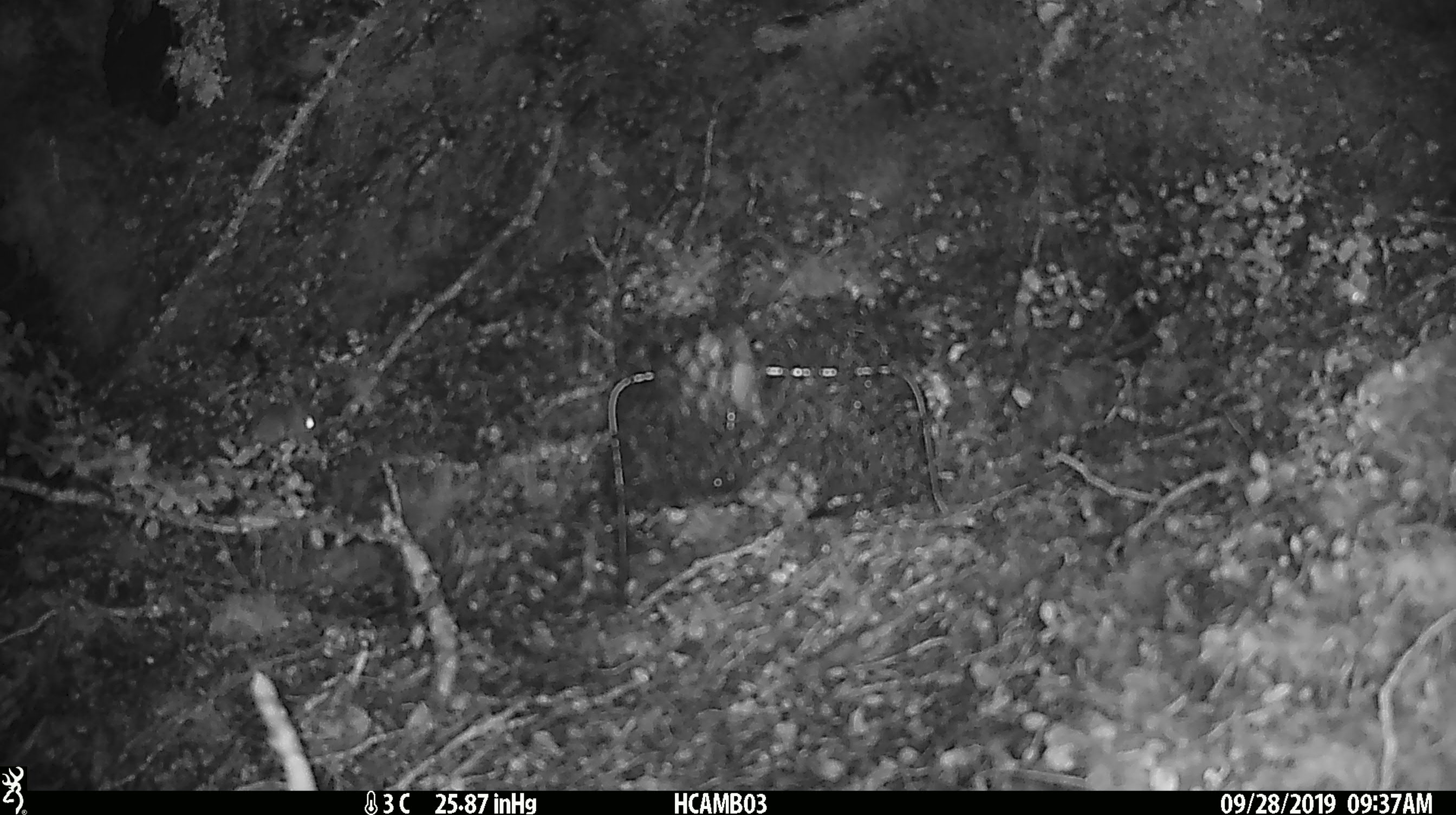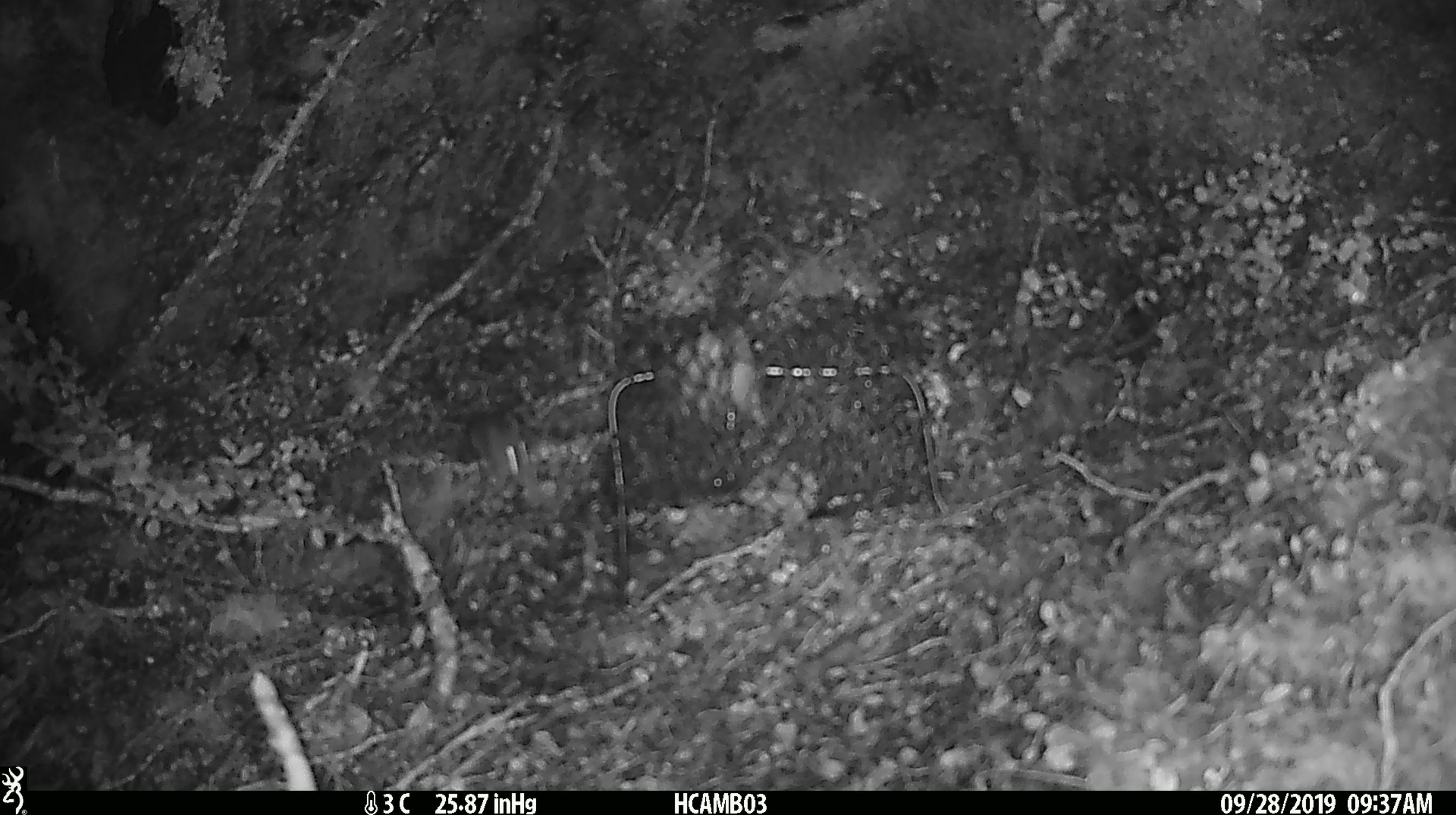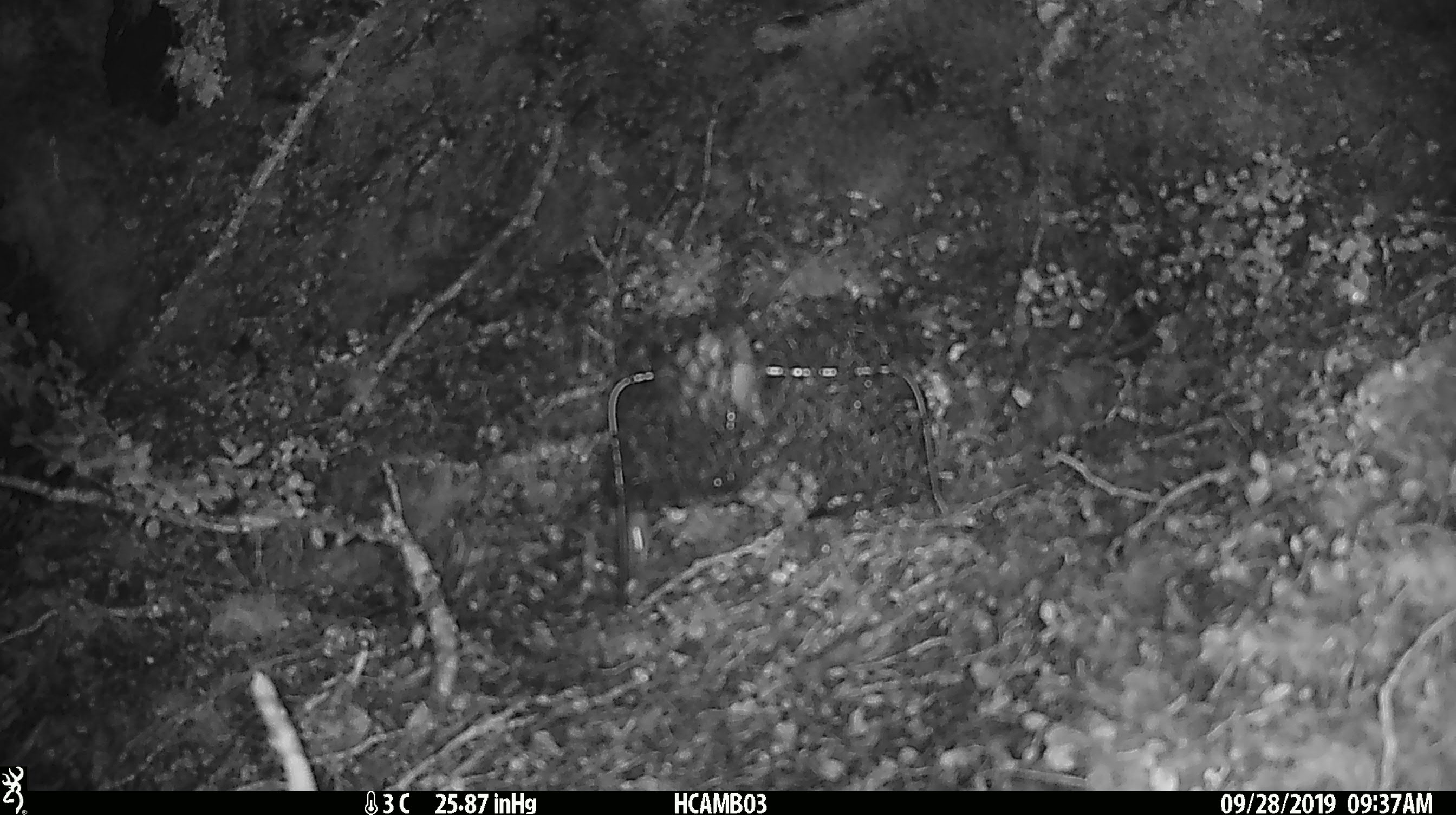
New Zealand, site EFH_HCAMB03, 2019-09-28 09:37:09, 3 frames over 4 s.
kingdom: Animalia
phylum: Chordata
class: Mammalia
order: Rodentia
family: Muridae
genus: Mus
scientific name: Mus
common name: mouse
Mouse (Mus).